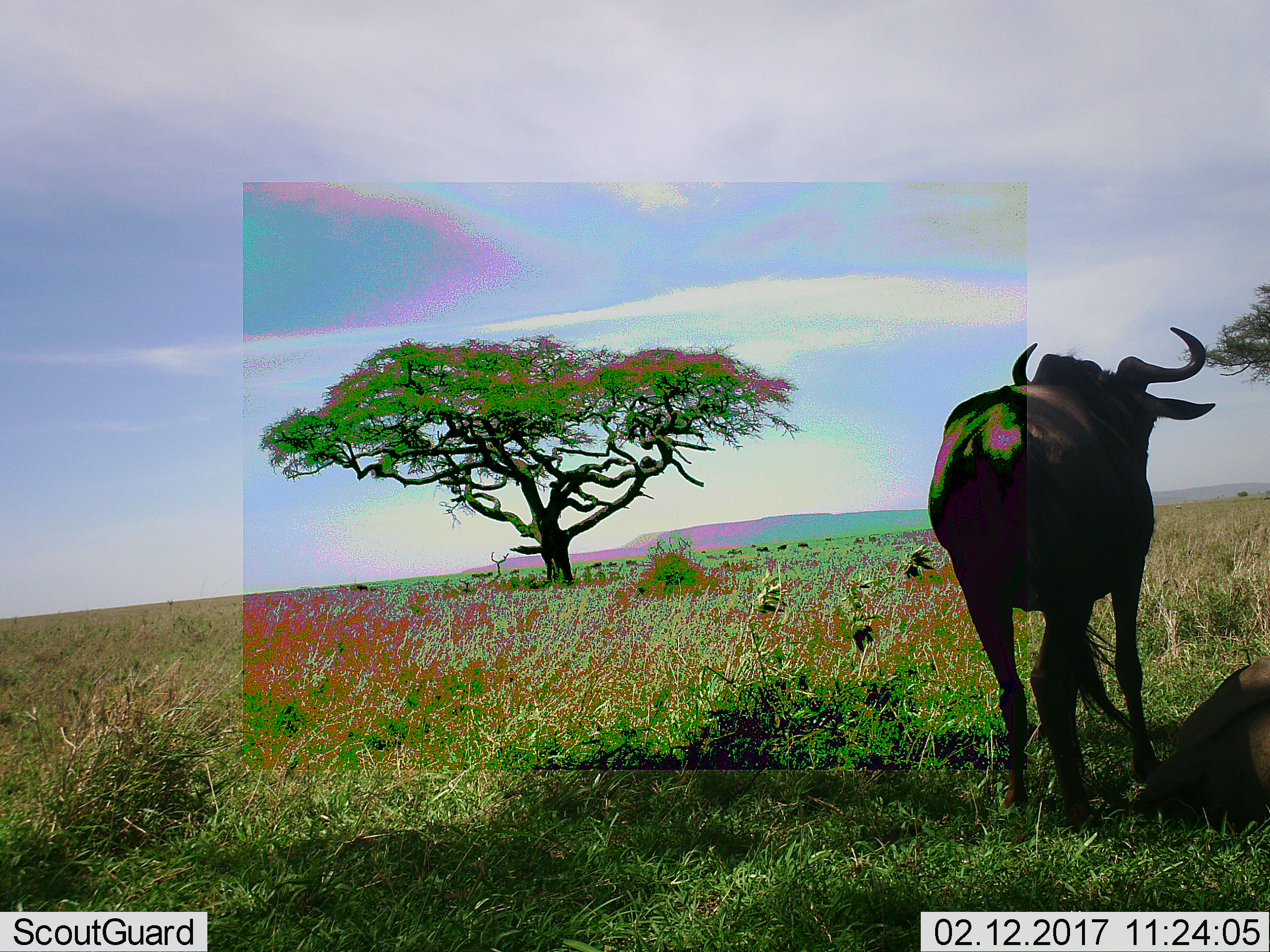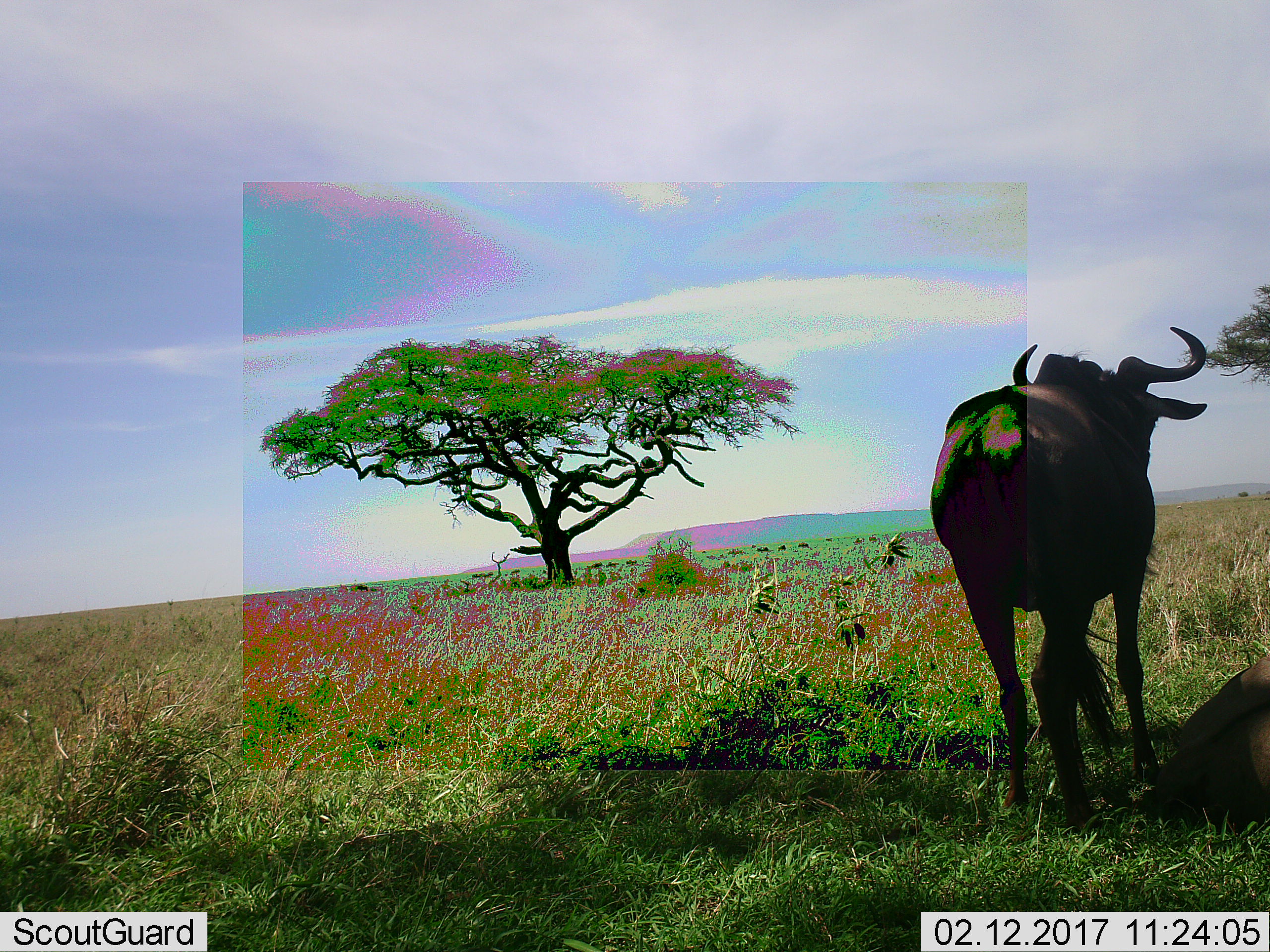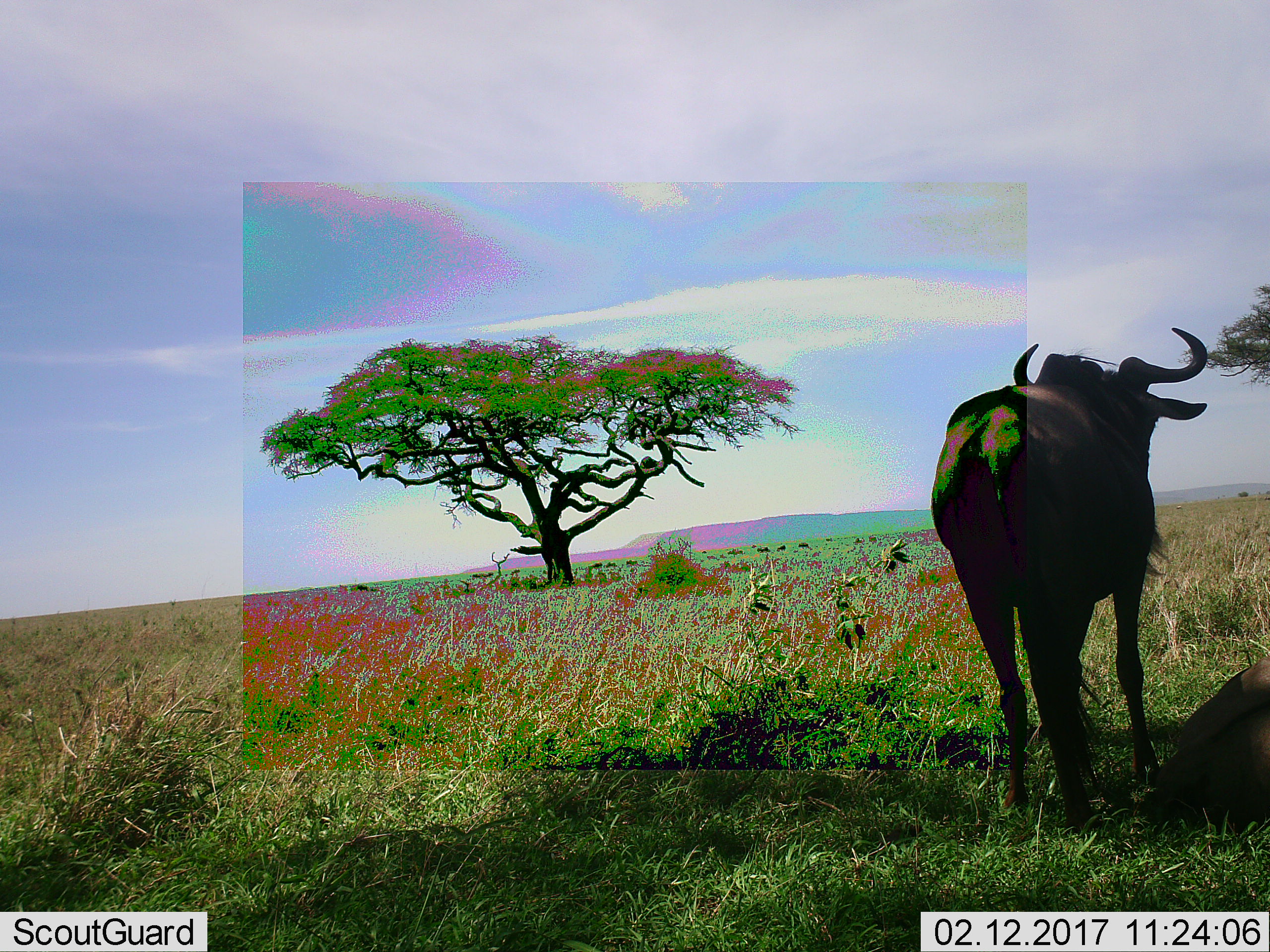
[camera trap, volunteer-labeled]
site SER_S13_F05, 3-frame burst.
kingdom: Animalia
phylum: Chordata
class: Mammalia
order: Artiodactyla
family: Bovidae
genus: Connochaetes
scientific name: Connochaetes taurinus taurinus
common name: blue wildebeest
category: wildebeestblue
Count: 1.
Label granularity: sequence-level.